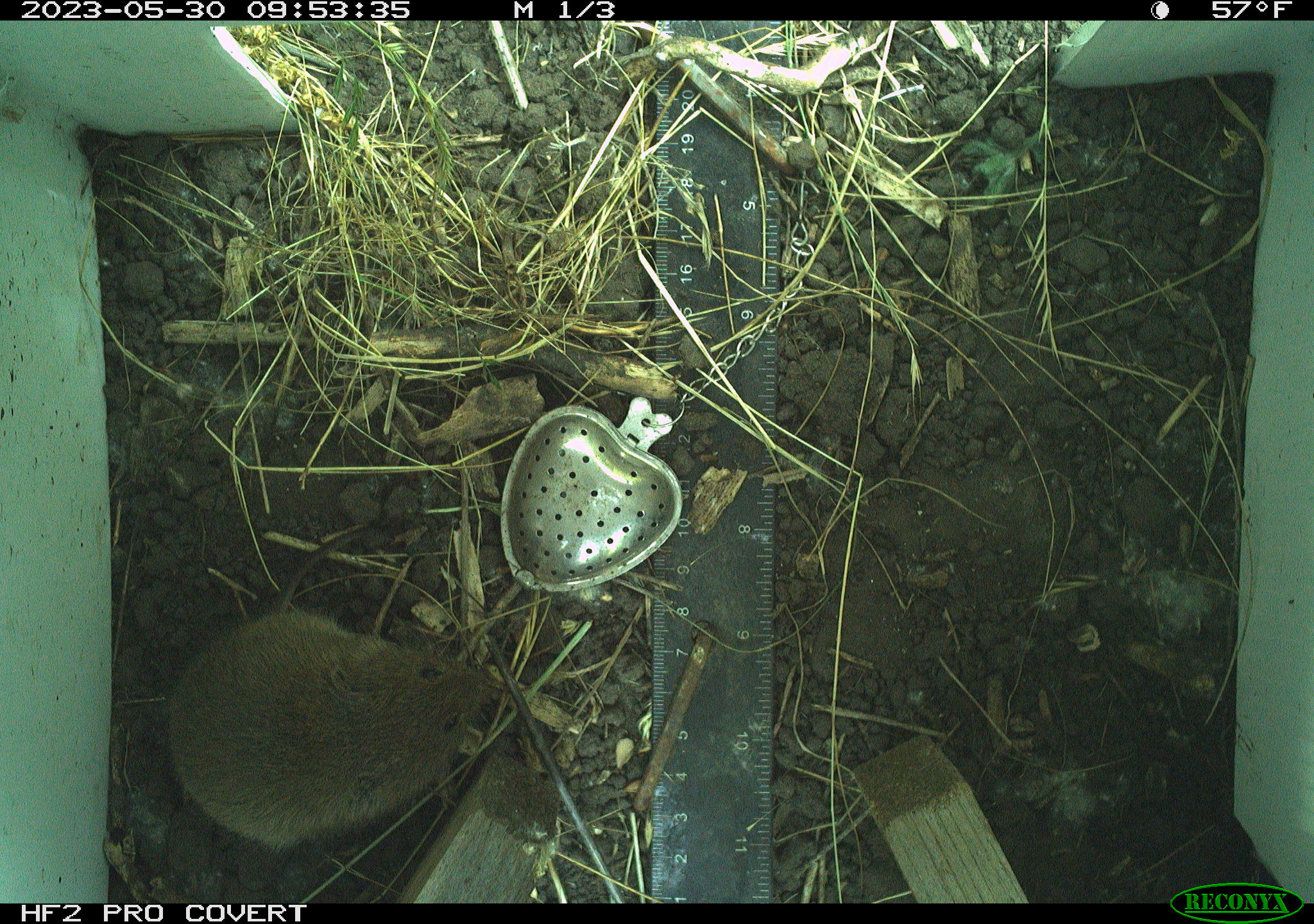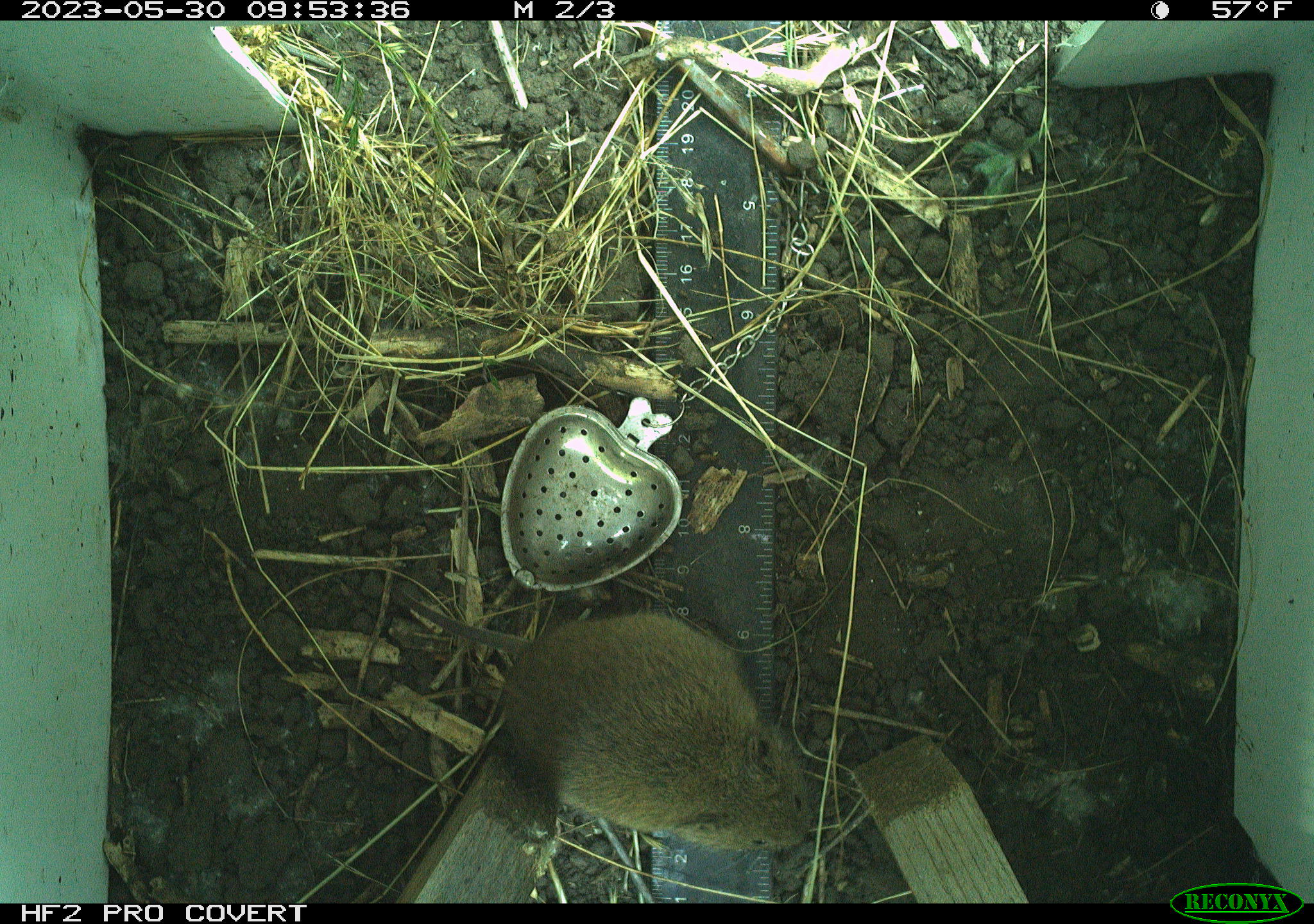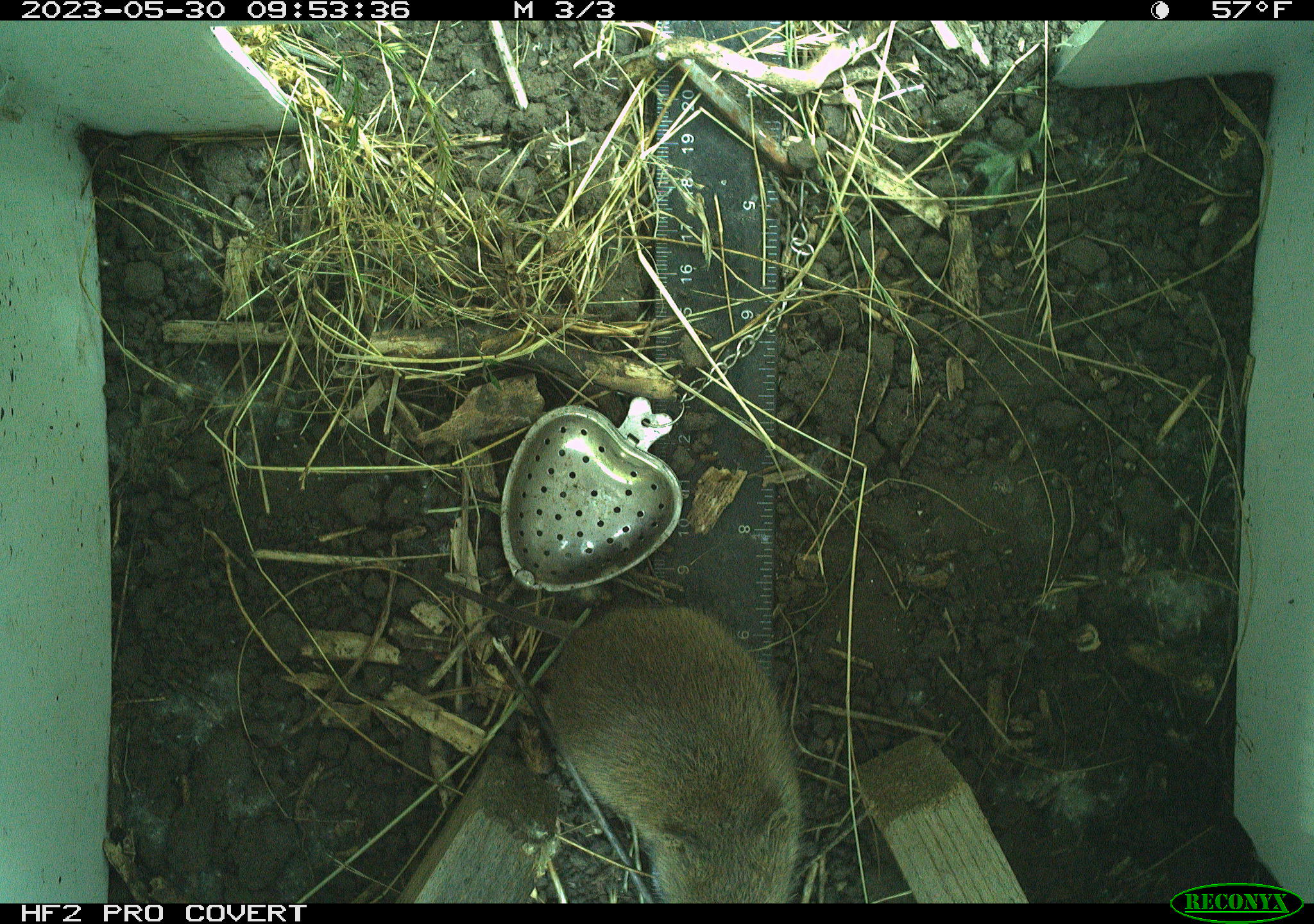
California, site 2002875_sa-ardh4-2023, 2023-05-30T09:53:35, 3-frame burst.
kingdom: Animalia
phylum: Chordata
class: Mammalia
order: Rodentia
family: Cricetidae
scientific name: Arvicolinae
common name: voles, lemmings, and muskrats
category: arvicolinae subfamily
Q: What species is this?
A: Arvicolinae subfamily (voles, lemmings, and muskrats) (Arvicolinae).